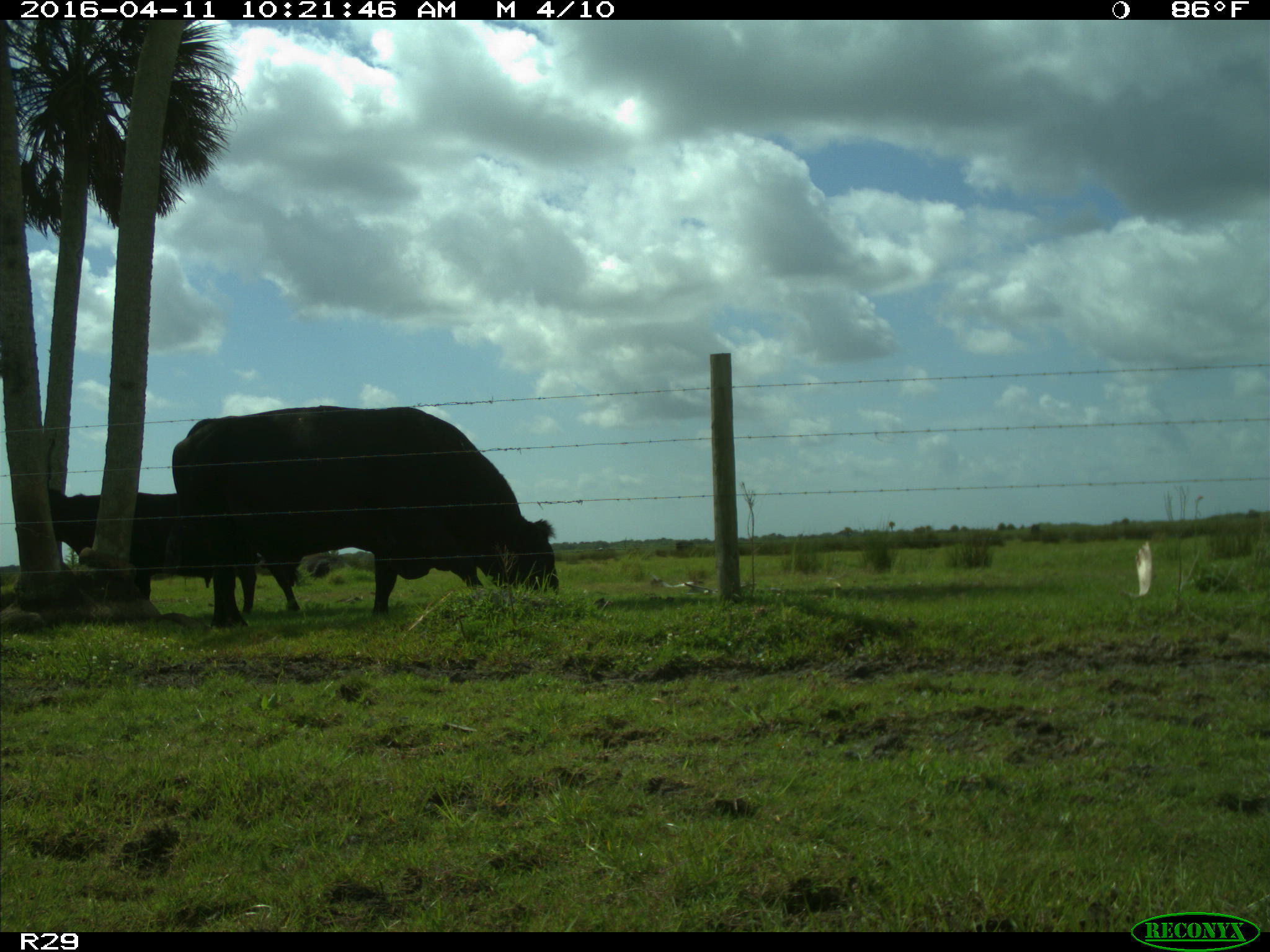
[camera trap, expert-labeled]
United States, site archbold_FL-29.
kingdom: Animalia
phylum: Chordata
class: Mammalia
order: Artiodactyla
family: Bovidae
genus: Bos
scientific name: Bos taurus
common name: domestic cow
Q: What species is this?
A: Bos taurus (domestic cow).